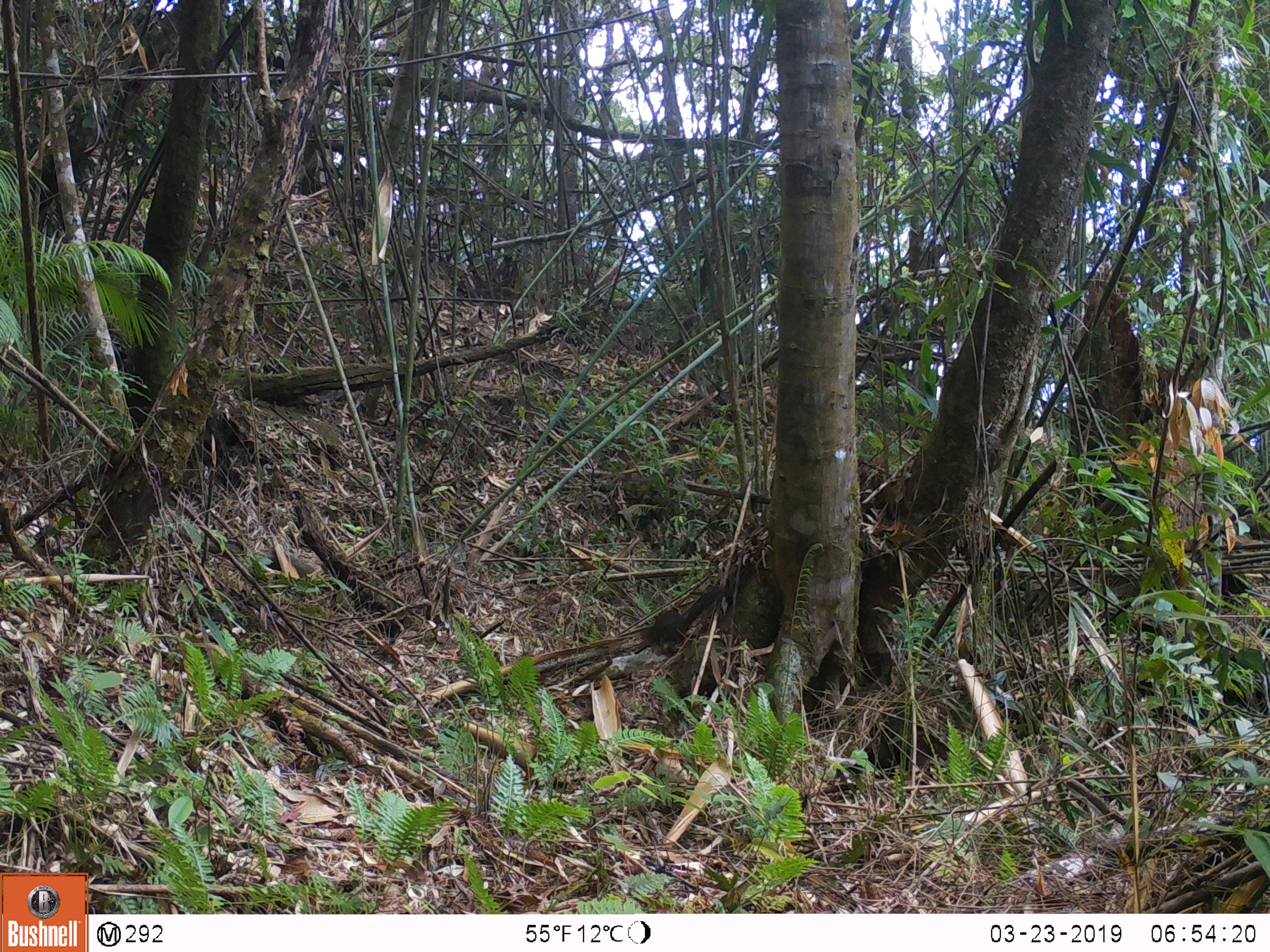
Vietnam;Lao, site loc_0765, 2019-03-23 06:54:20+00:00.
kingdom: Animalia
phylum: Chordata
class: Mammalia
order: Rodentia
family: Sciuridae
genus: Sciurus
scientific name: Sciurus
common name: squirrel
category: unidentified squirrel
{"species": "unidentified squirrel (squirrel) (Sciurus)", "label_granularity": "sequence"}